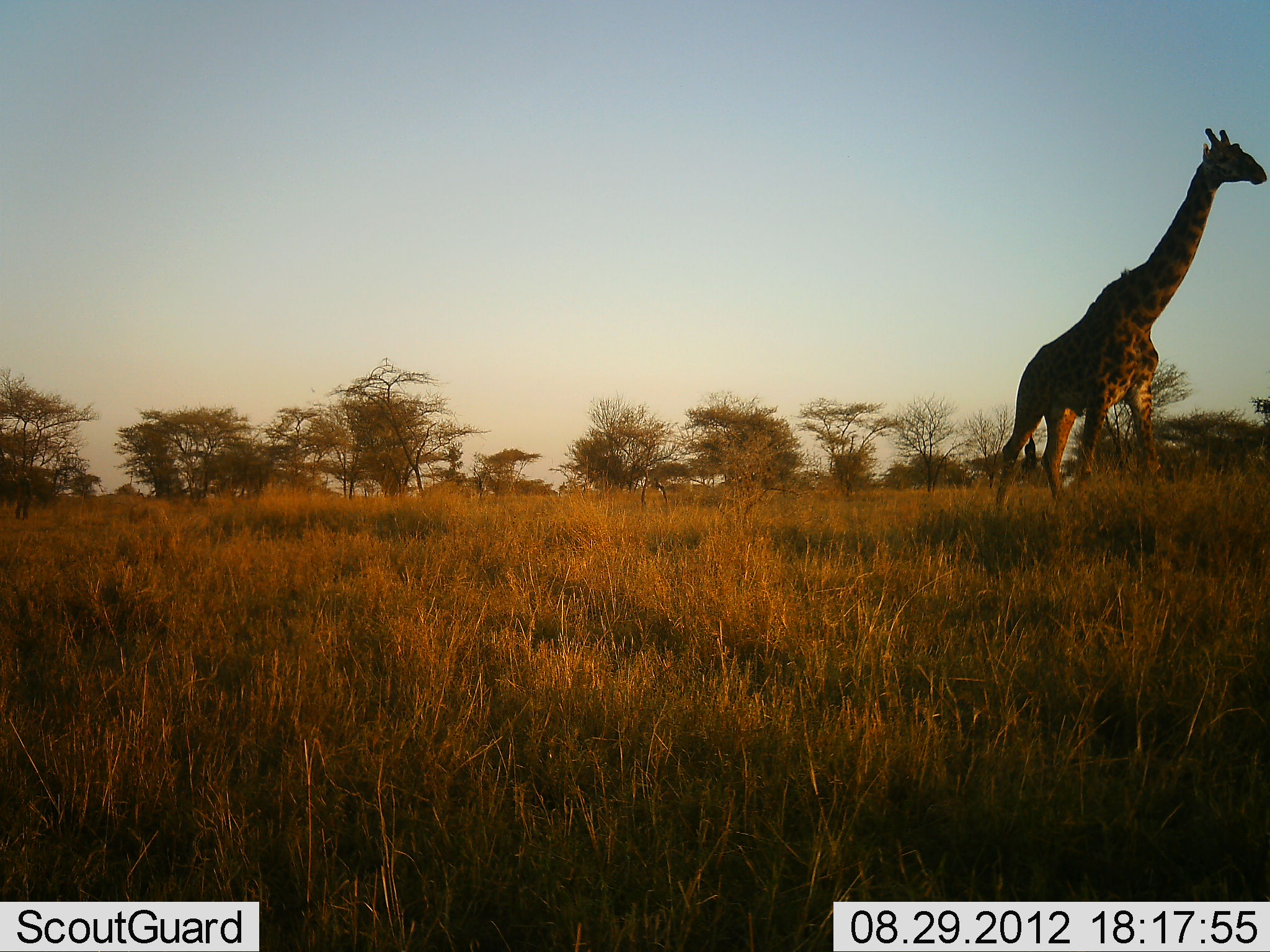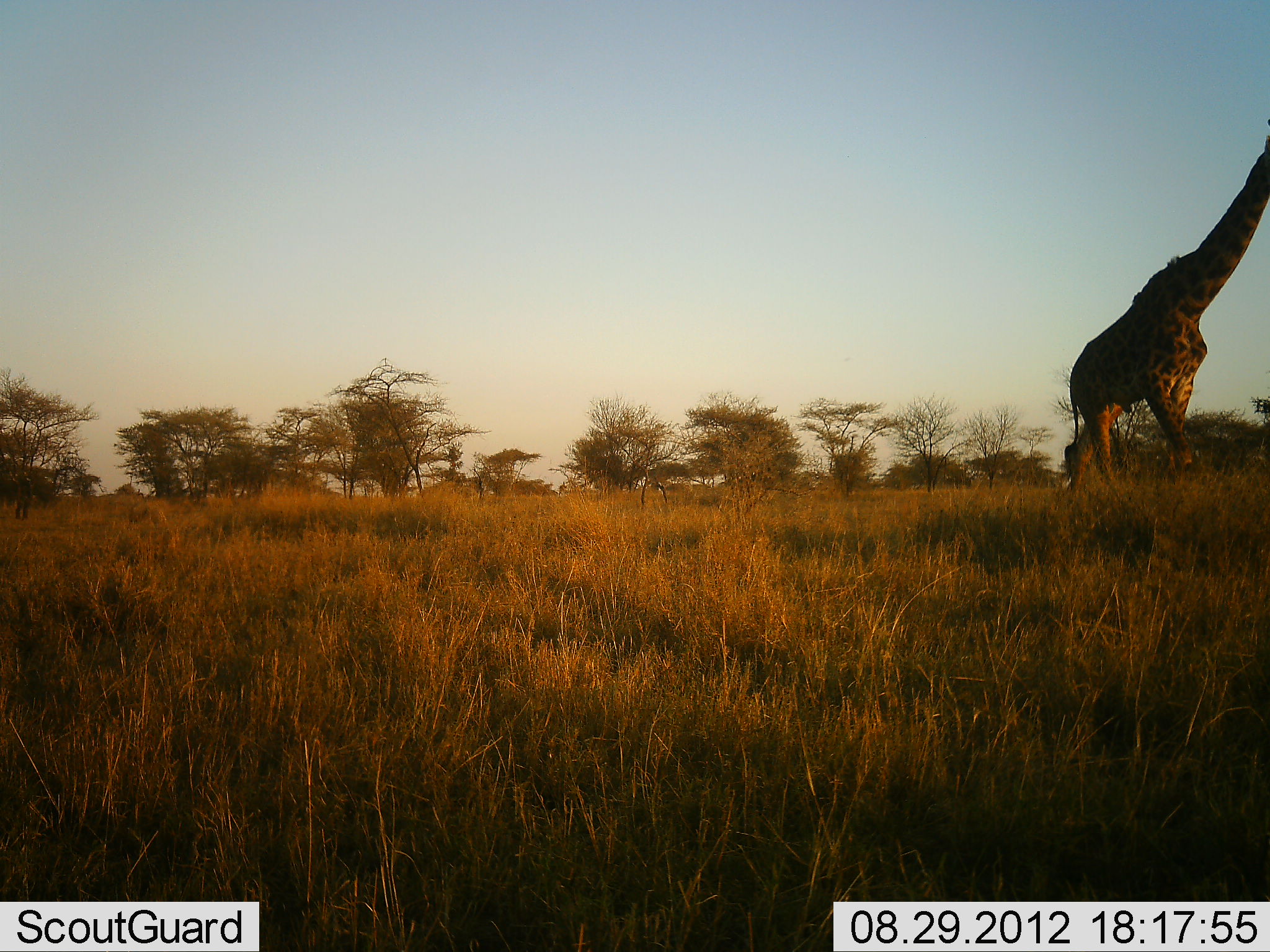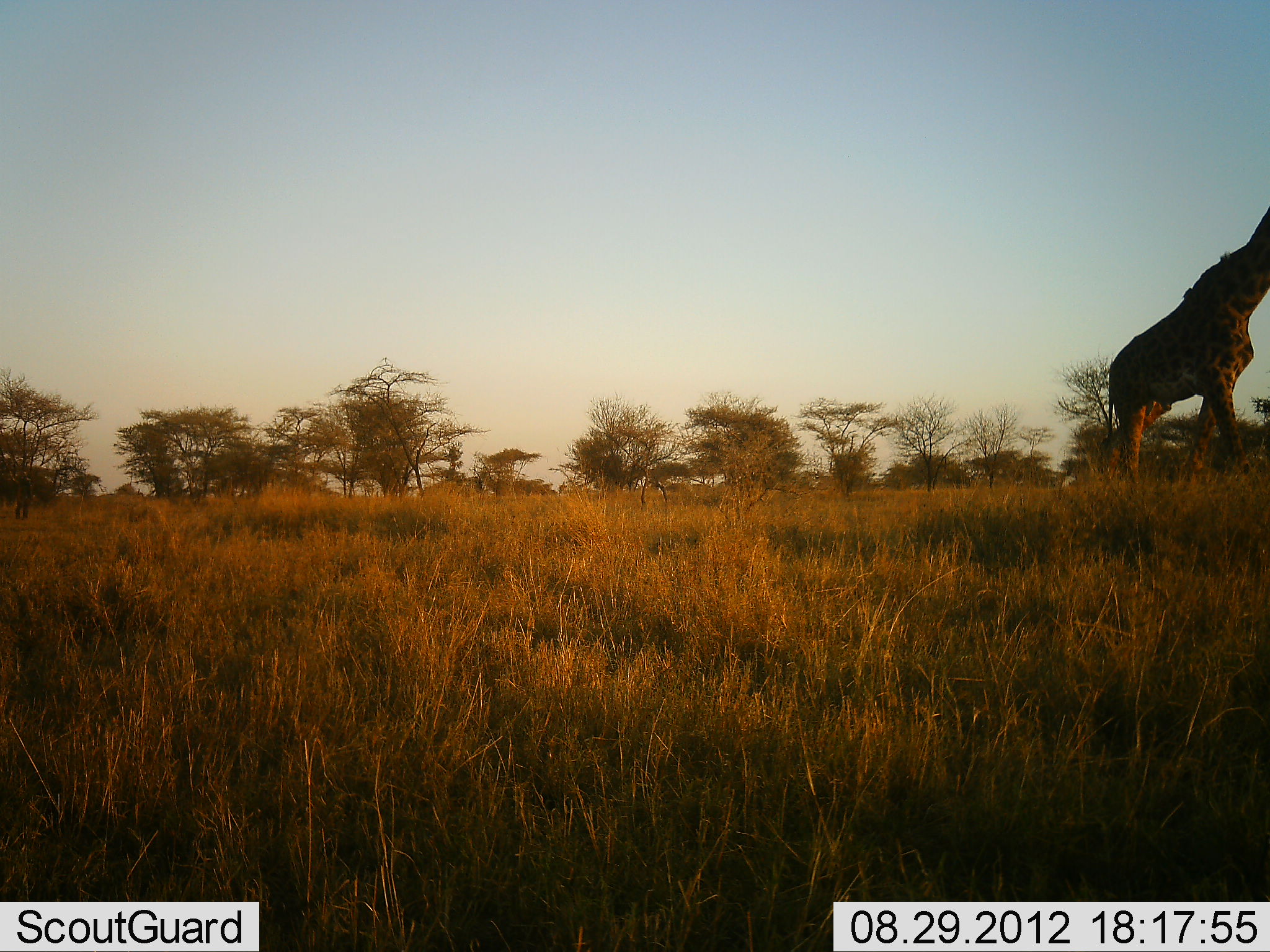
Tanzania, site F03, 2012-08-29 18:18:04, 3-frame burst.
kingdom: Animalia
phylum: Chordata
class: Mammalia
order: Artiodactyla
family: Giraffidae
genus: Giraffa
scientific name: Giraffa camelopardalis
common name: giraffe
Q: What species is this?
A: Giraffe (Giraffa camelopardalis).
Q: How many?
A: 1.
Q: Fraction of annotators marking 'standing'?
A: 0%.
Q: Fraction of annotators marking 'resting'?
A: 0%.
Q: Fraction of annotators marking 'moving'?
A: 100%.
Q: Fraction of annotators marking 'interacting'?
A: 0%.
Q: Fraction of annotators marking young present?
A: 0%.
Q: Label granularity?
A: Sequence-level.